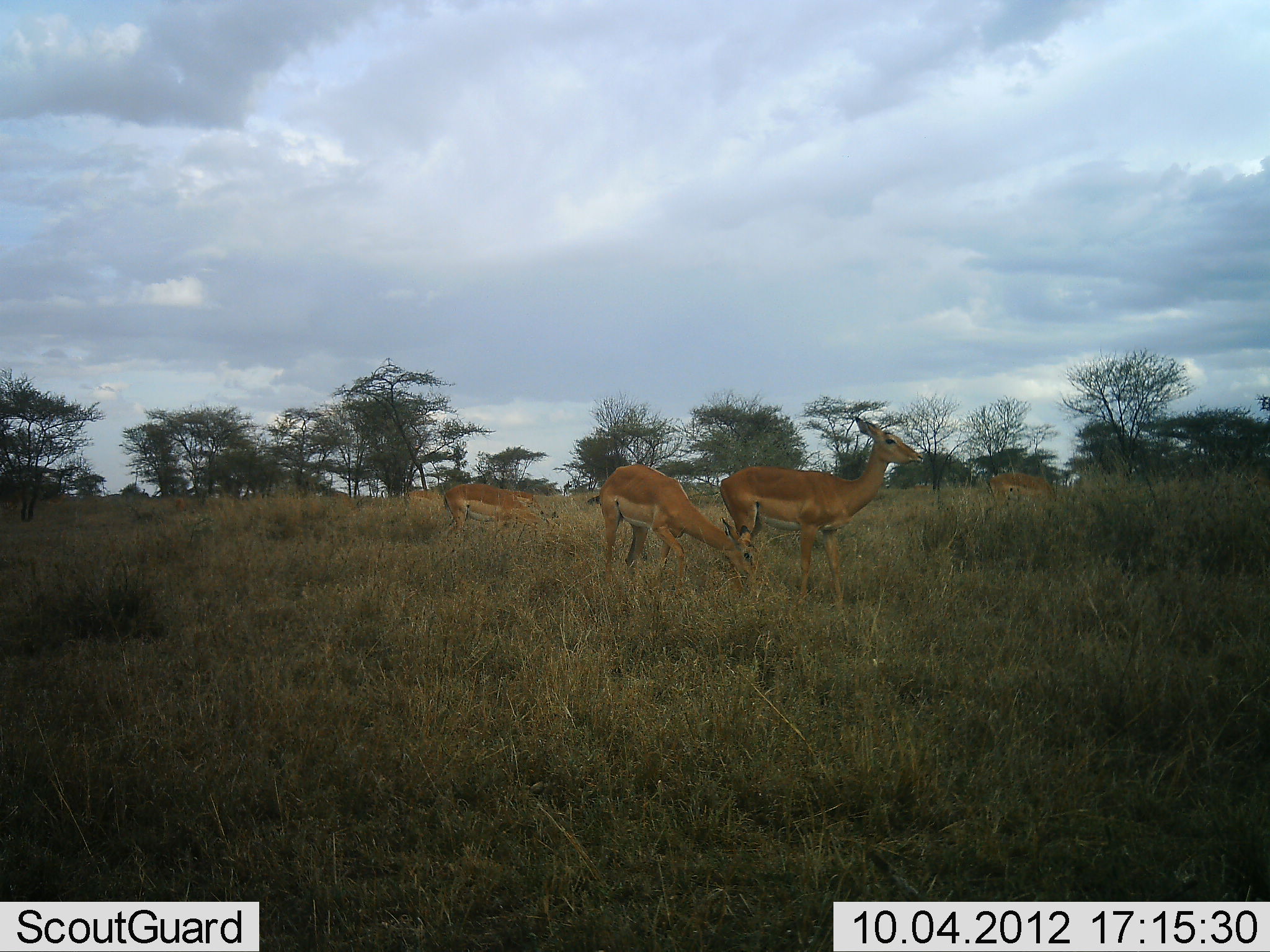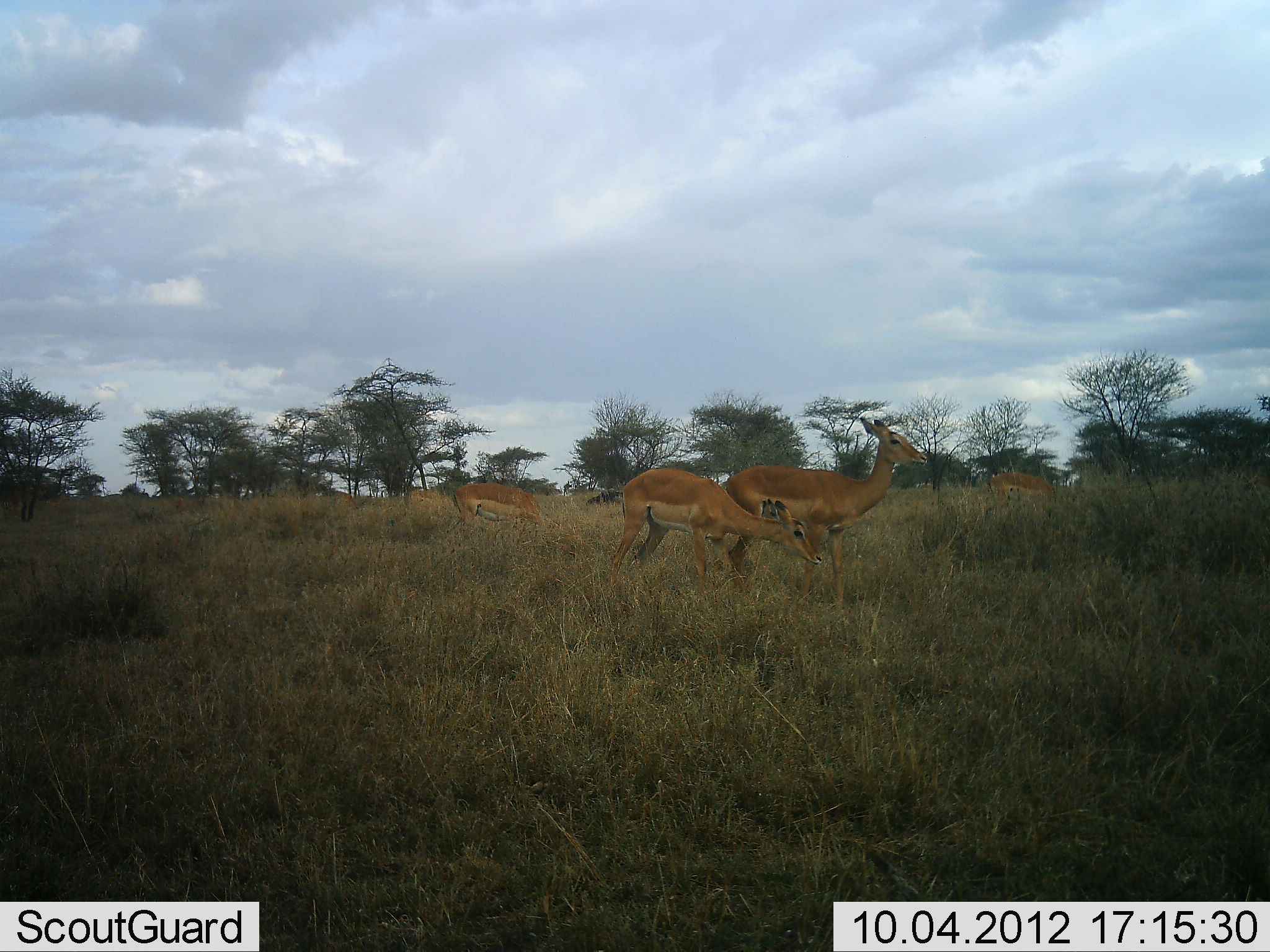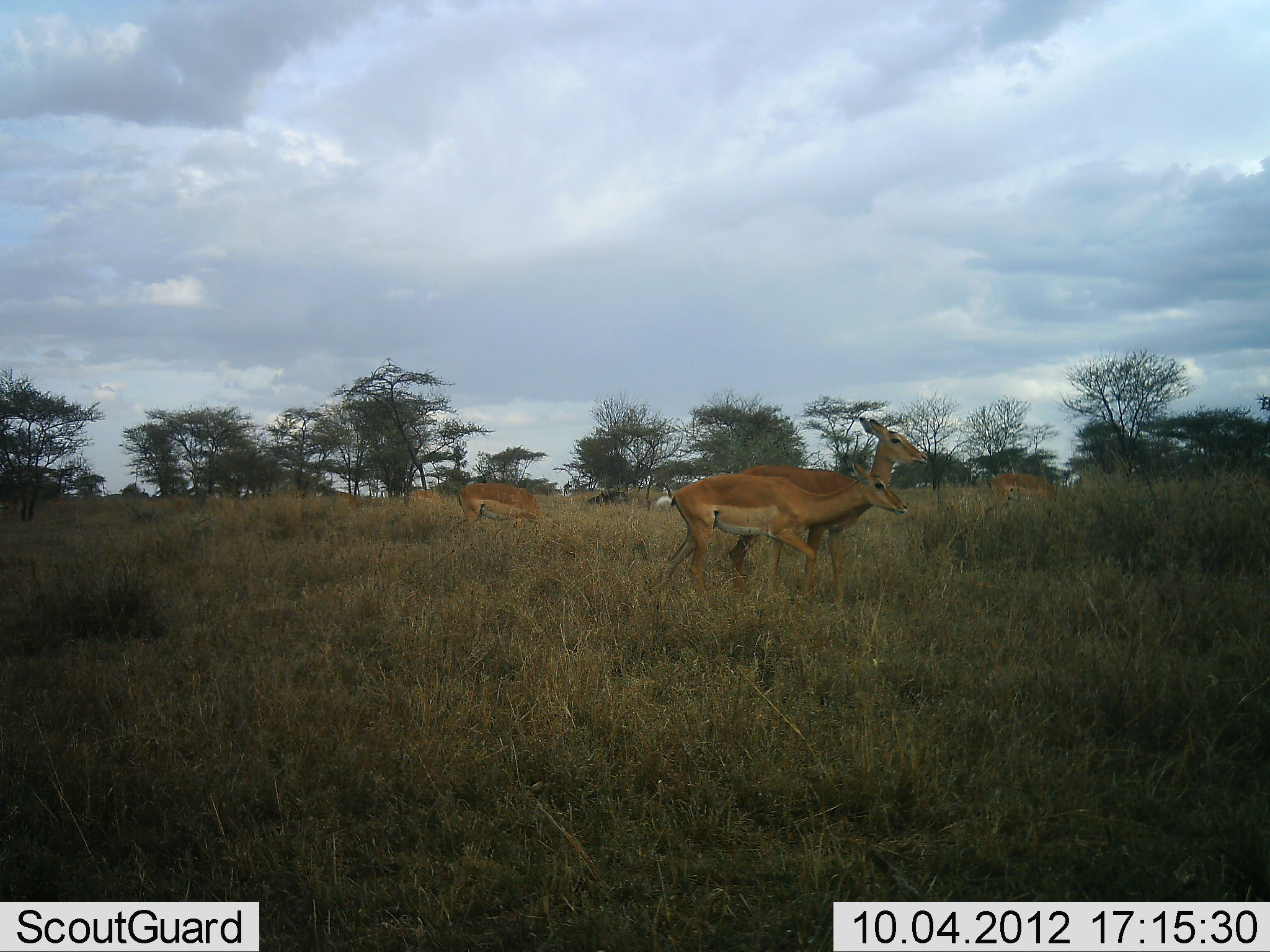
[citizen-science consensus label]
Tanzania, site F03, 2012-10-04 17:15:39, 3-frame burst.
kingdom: Animalia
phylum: Chordata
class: Mammalia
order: Artiodactyla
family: Bovidae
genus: Aepyceros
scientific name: Aepyceros melampus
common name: impala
Impala (Aepyceros melampus), count 4. Behavior (volunteer vote fractions): standing 40%, resting 0%, moving 40%, interacting 10%. Young present (vote fraction): 0%. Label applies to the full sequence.